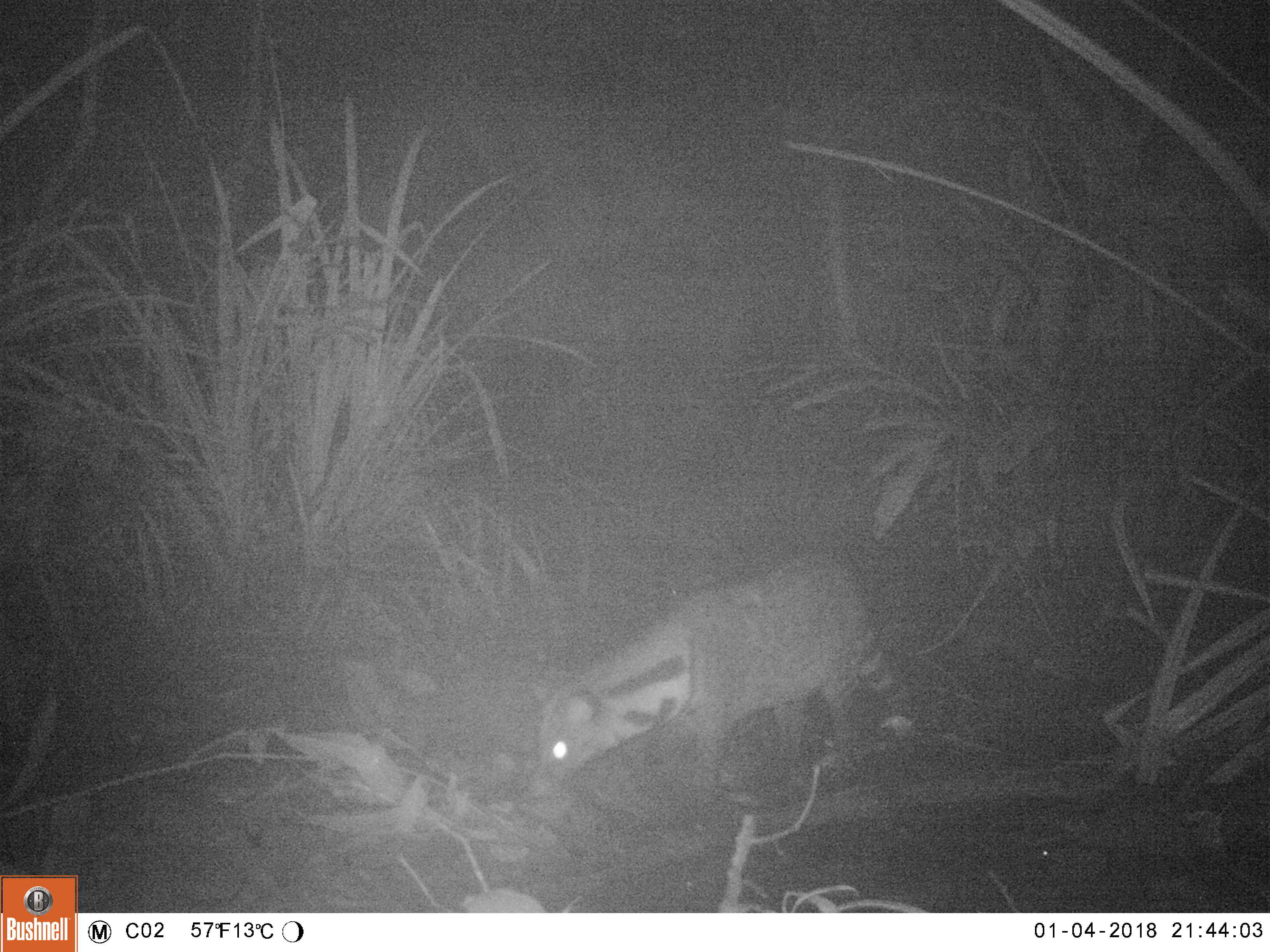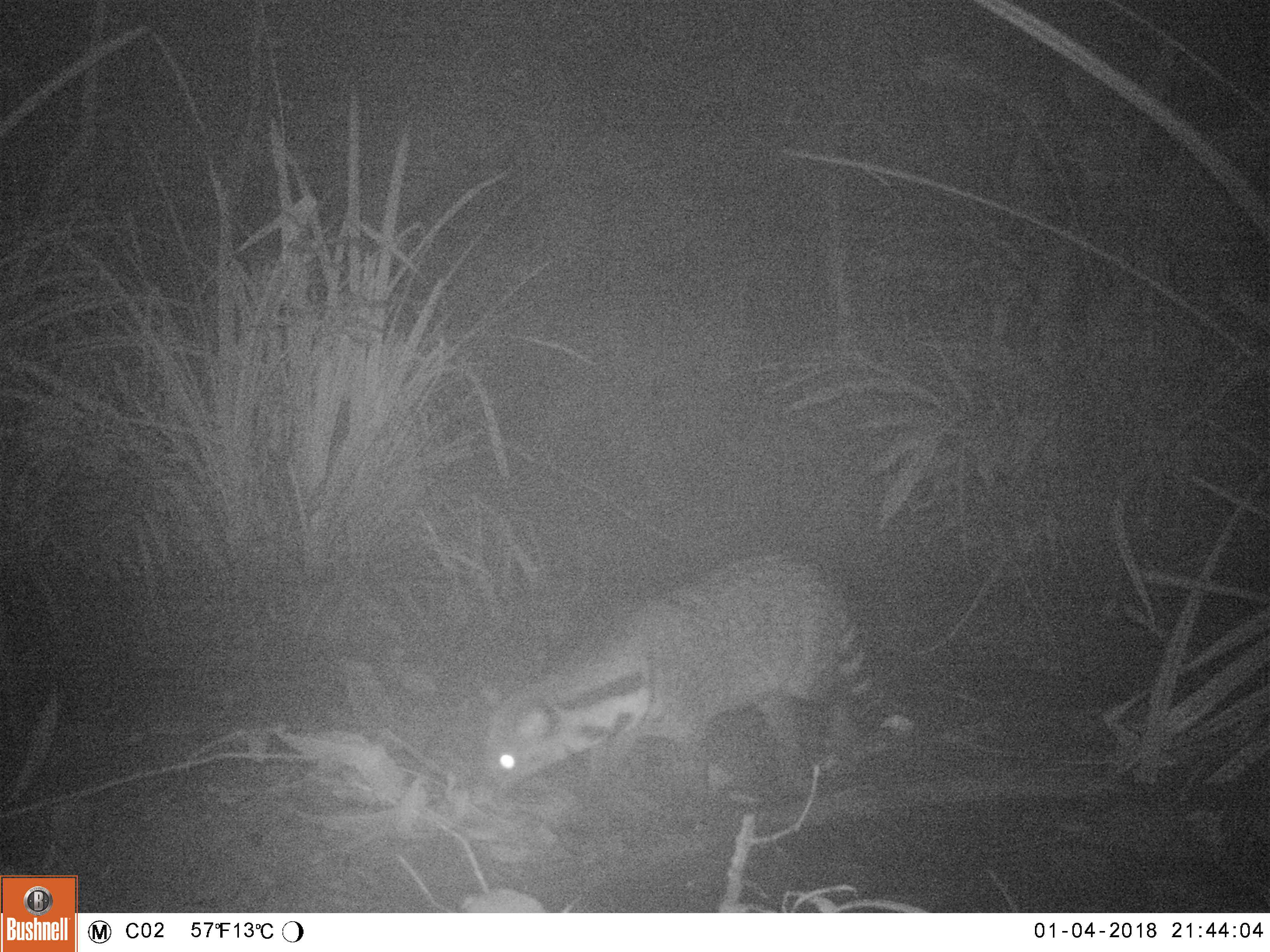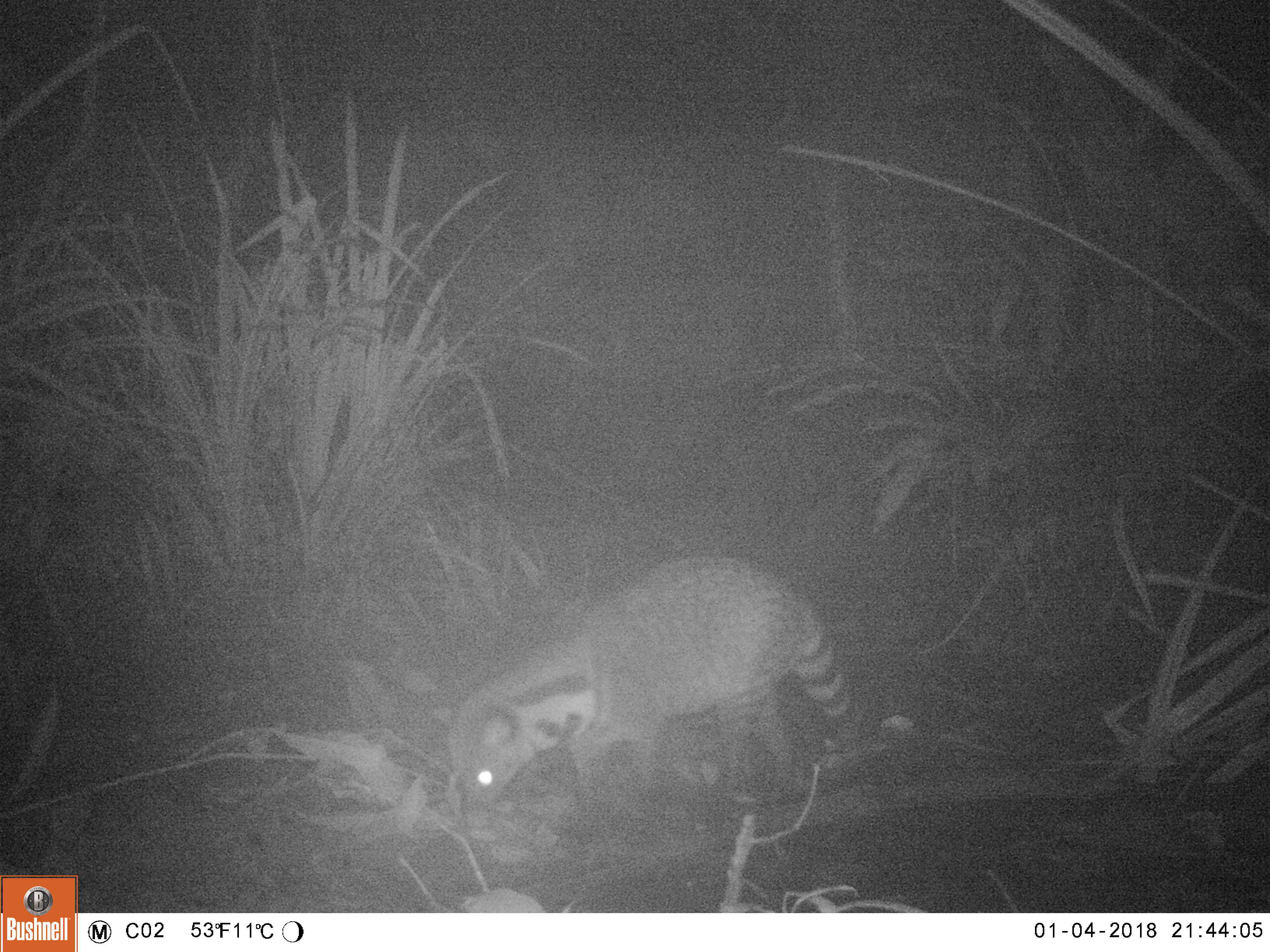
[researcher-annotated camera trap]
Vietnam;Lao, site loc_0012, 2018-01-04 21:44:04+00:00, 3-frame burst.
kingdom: Animalia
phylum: Chordata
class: Mammalia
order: Carnivora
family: Viverridae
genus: Viverra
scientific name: Viverra zibetha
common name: large indian civet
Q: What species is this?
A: Large indian civet (Viverra zibetha).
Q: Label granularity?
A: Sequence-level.